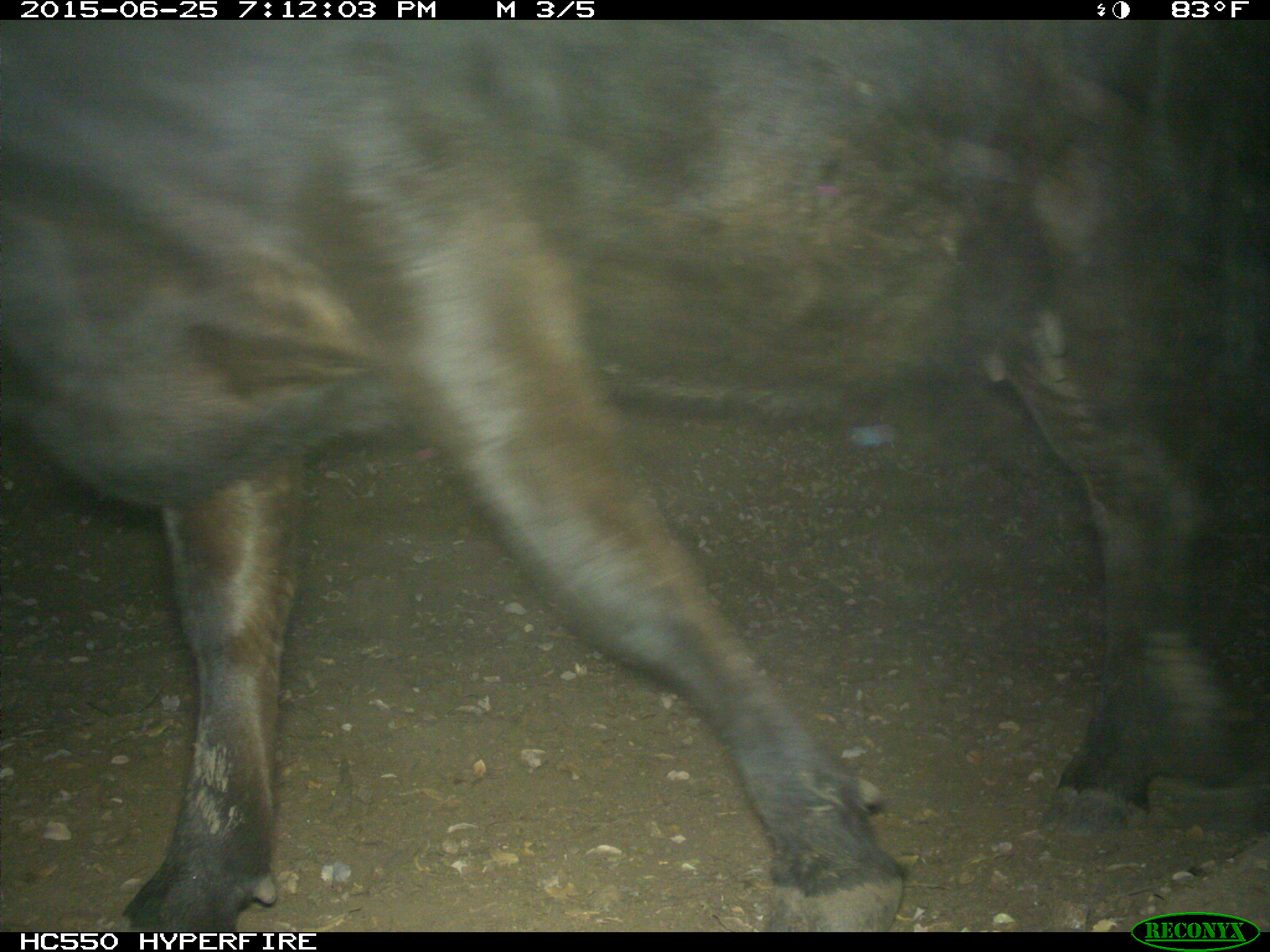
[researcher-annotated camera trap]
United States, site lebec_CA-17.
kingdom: Animalia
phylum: Chordata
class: Mammalia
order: Artiodactyla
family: Bovidae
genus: Bos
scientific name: Bos taurus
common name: domestic cow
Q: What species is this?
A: Bos taurus (domestic cow).